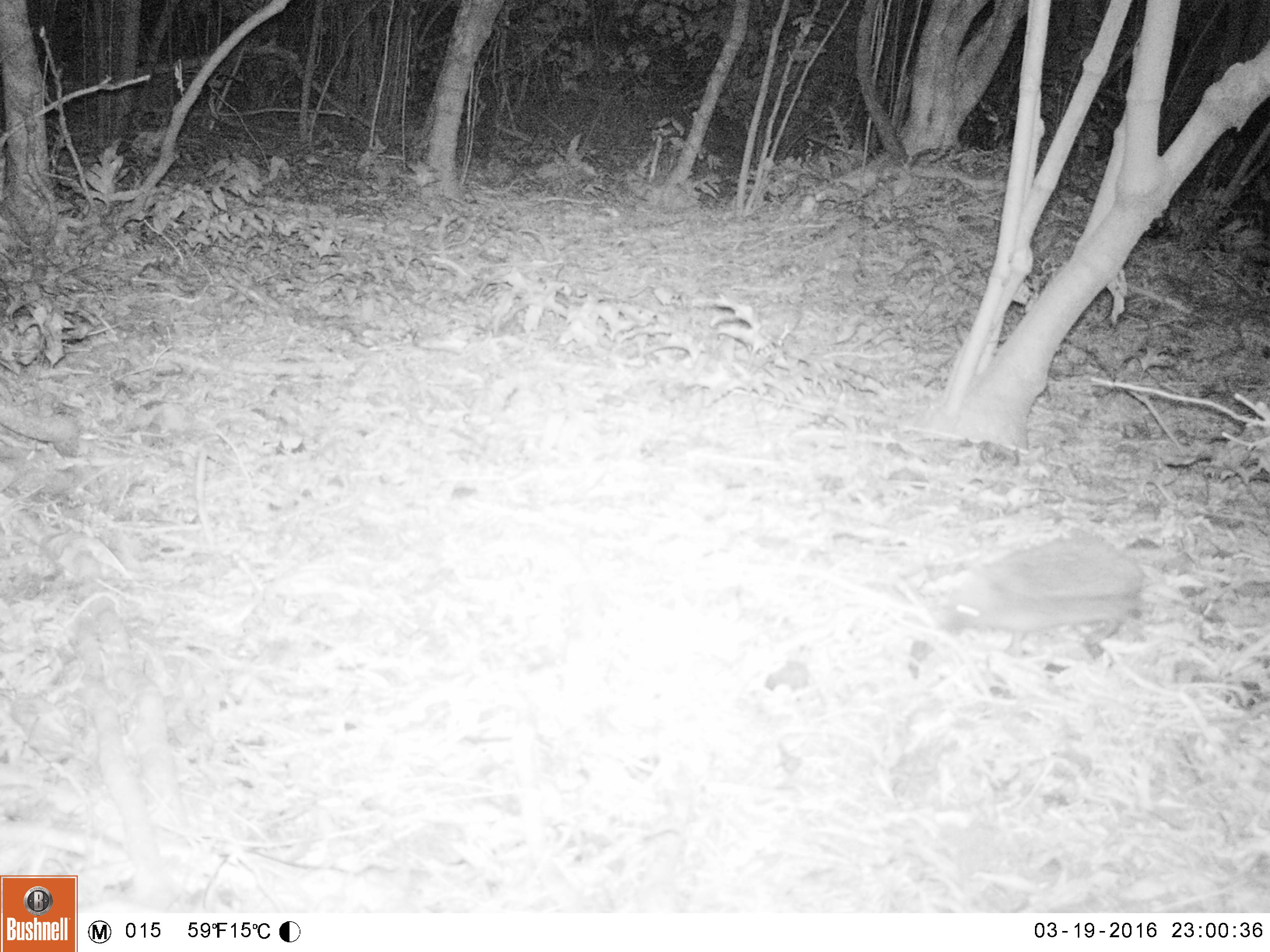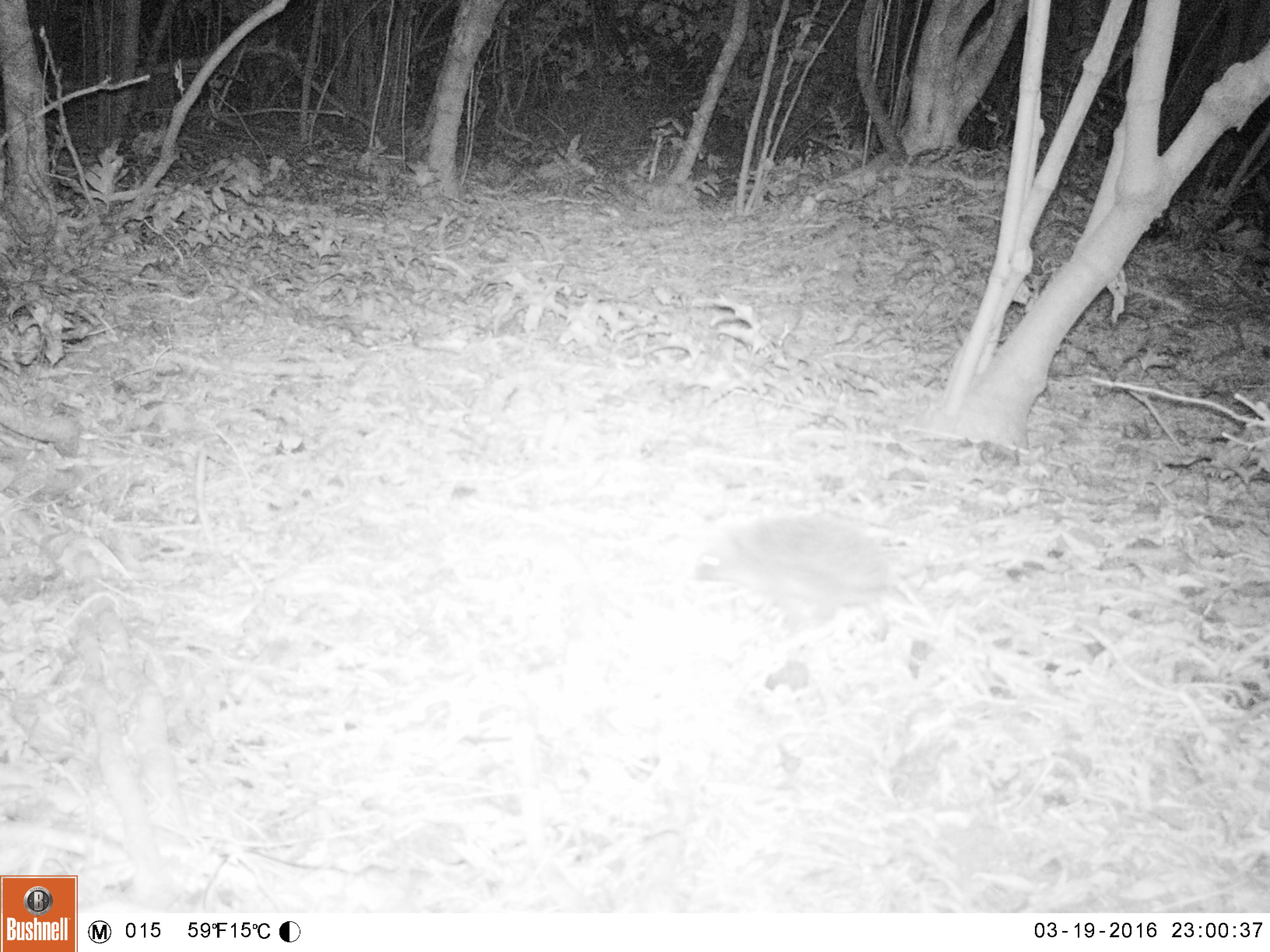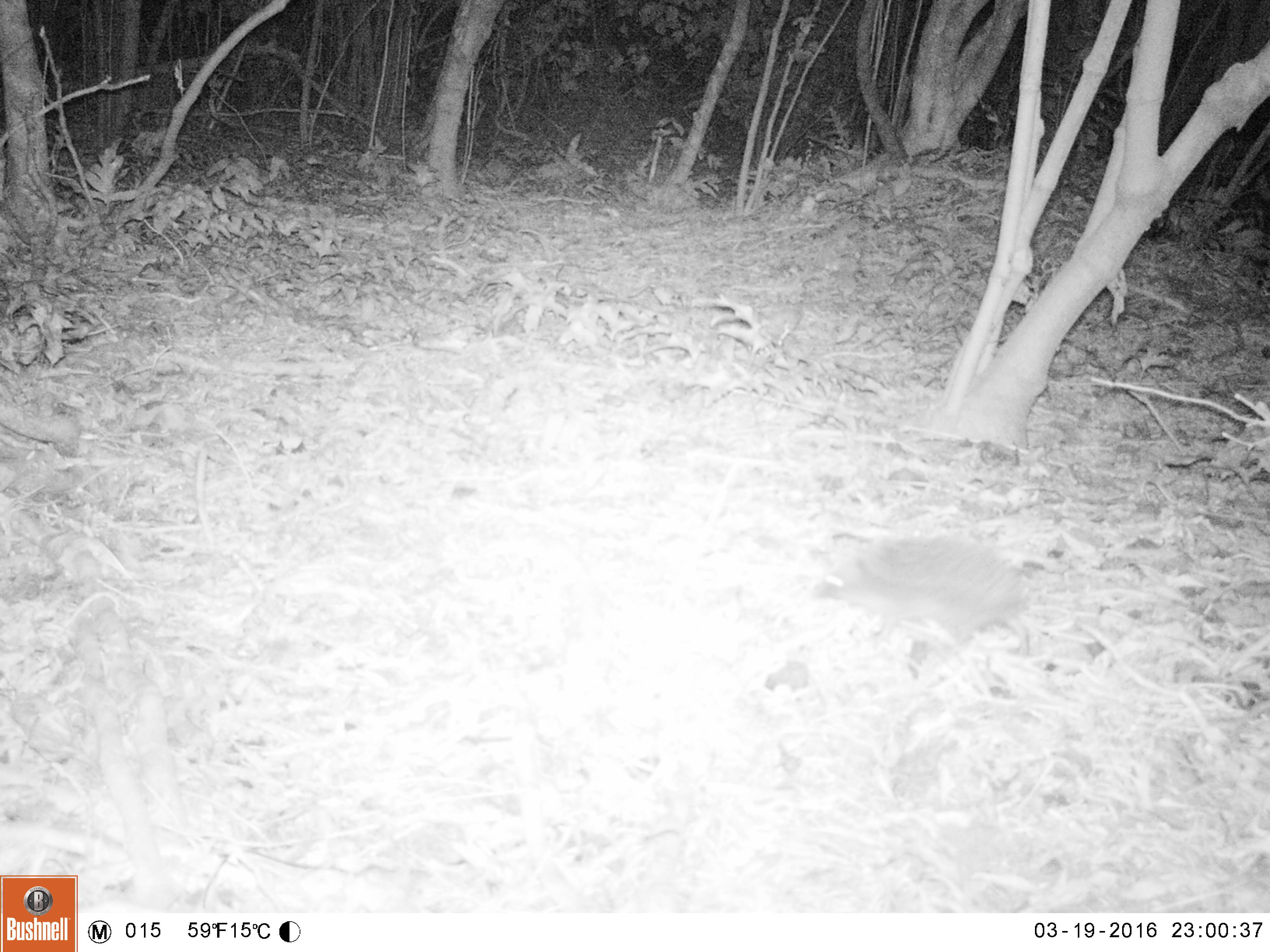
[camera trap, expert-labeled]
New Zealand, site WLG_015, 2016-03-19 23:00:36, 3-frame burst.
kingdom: Animalia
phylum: Chordata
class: Mammalia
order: Eulipotyphla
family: Erinaceidae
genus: Erinaceus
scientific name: Erinaceus europaeus europaeus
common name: european hedgehog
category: hedgehog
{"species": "hedgehog (european hedgehog) (Erinaceus europaeus europaeus)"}